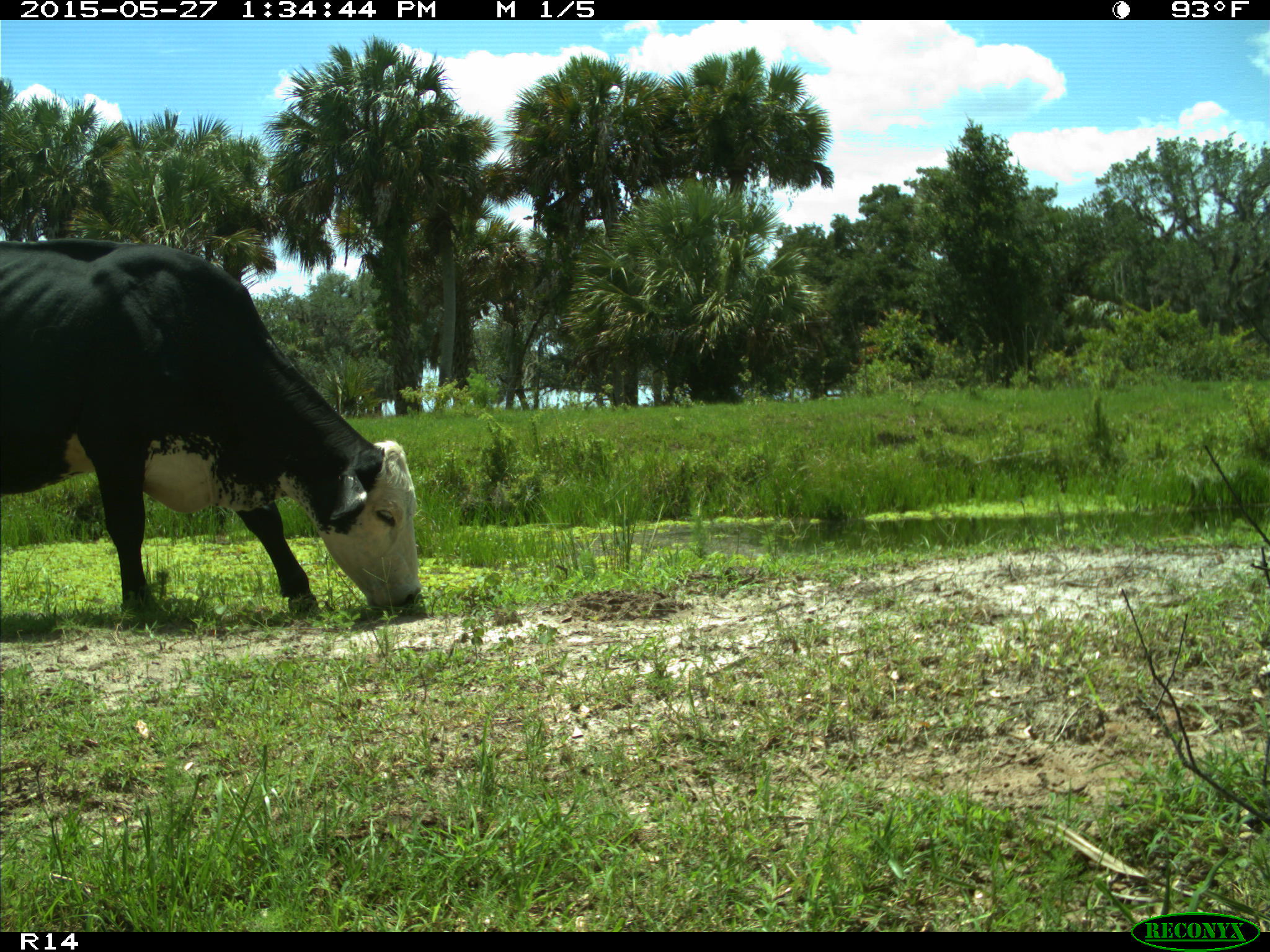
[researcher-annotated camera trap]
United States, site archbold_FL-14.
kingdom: Animalia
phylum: Chordata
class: Mammalia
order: Artiodactyla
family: Bovidae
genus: Bos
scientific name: Bos taurus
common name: domestic cow